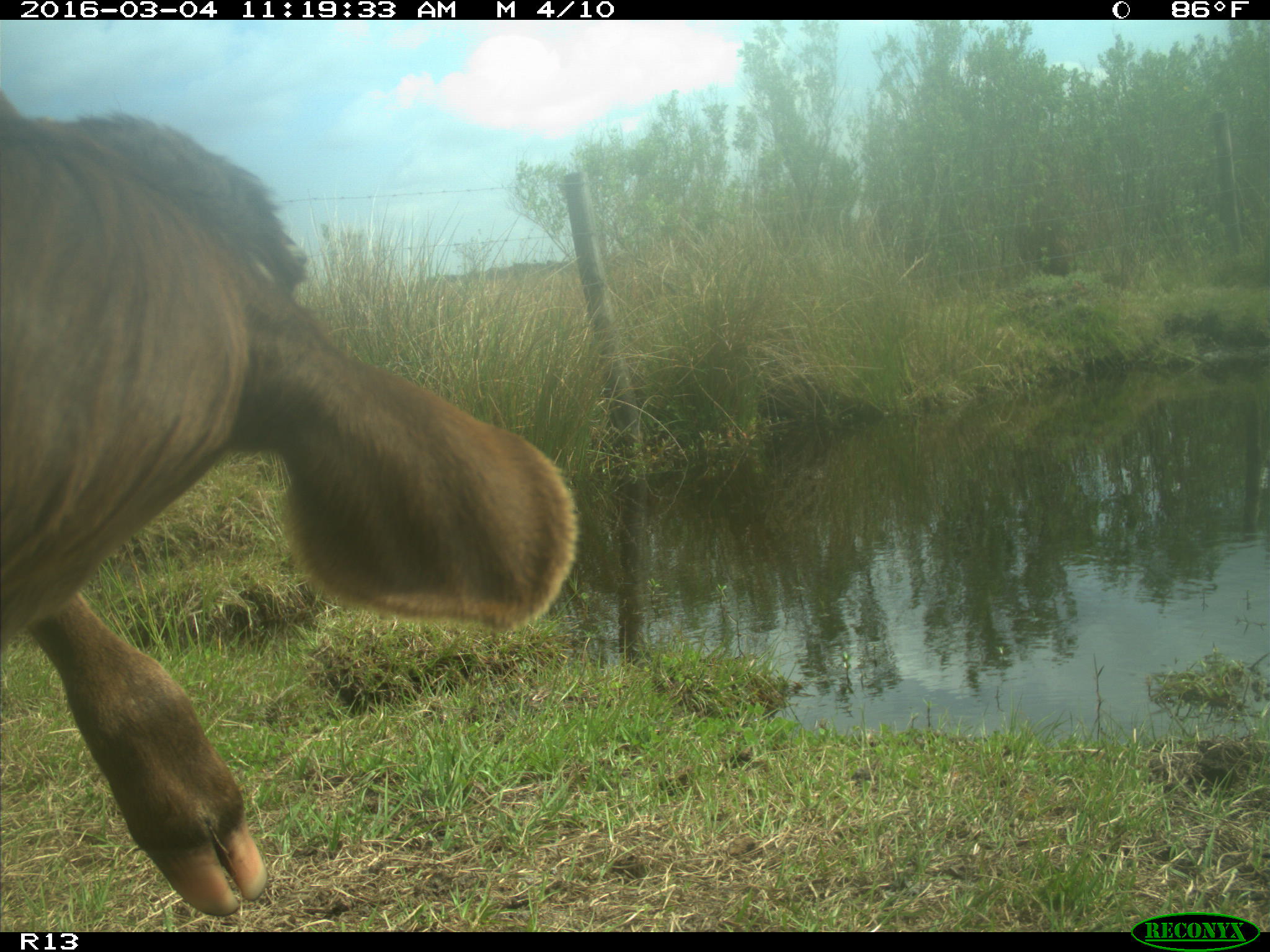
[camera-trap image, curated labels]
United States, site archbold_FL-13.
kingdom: Animalia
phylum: Chordata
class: Mammalia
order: Artiodactyla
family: Bovidae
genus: Bos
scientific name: Bos taurus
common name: domestic cow